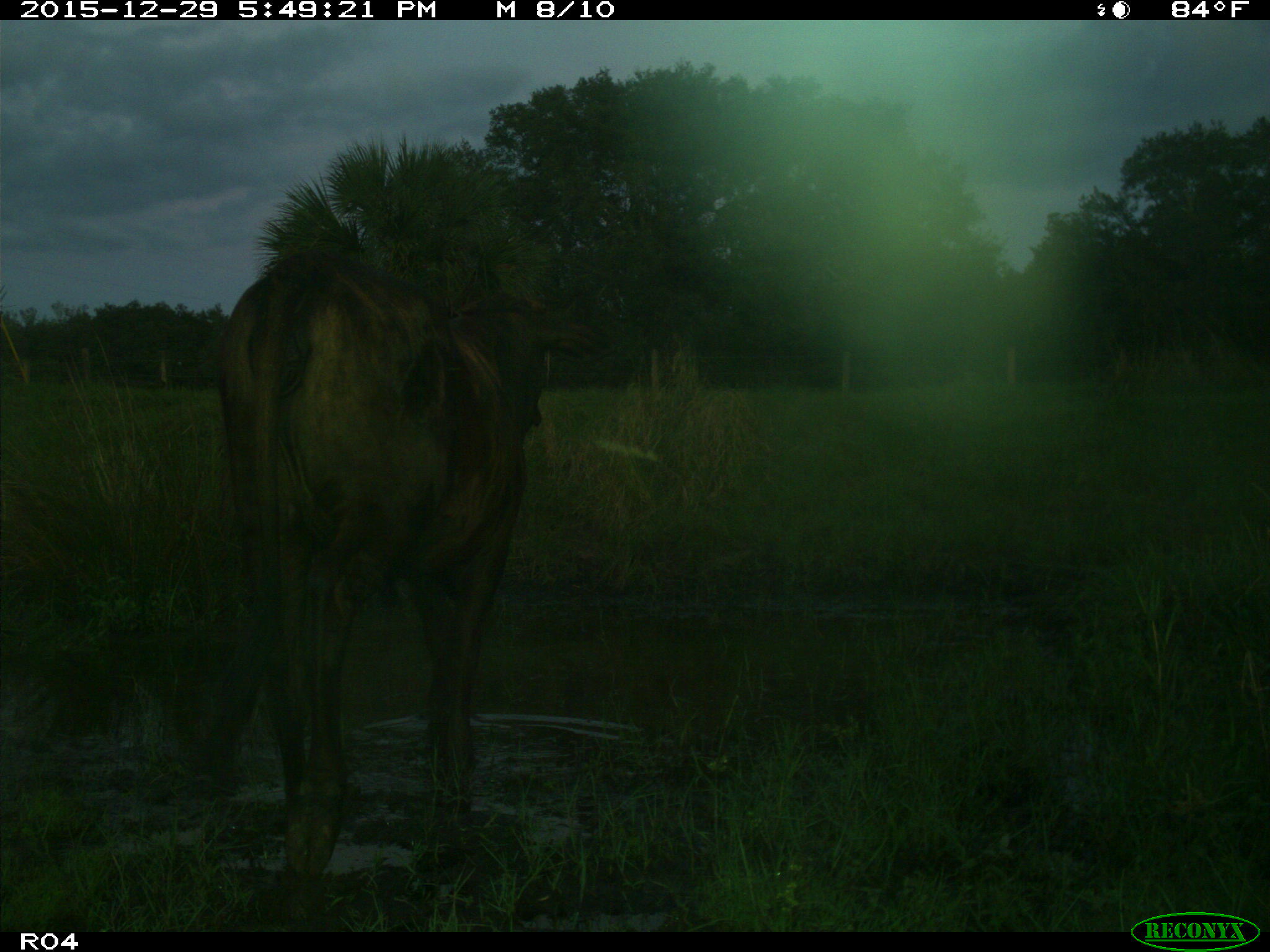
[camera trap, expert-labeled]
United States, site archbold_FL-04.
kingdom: Animalia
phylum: Chordata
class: Mammalia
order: Artiodactyla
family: Bovidae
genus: Bos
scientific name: Bos taurus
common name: domestic cow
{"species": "Bos taurus (domestic cow)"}